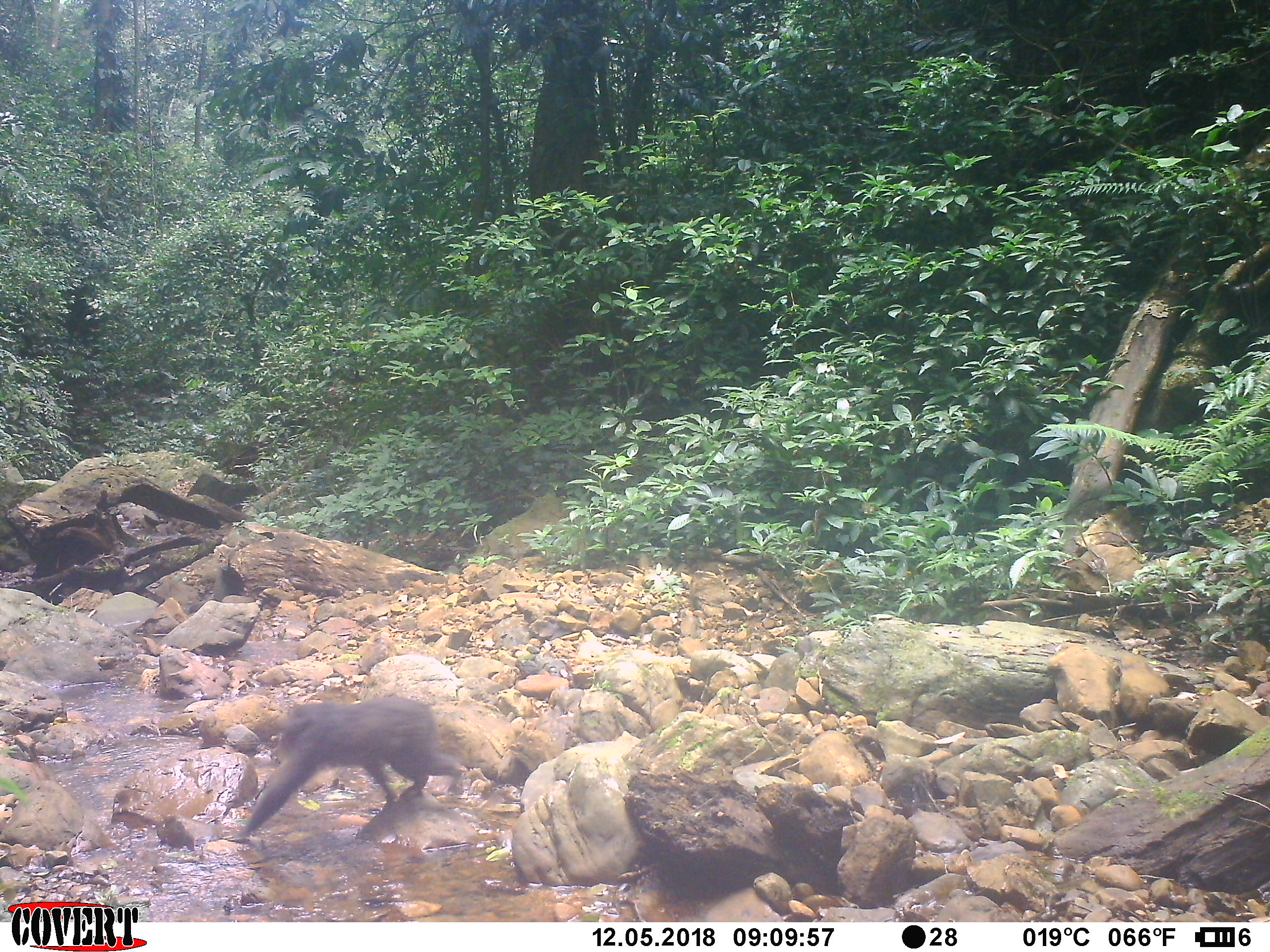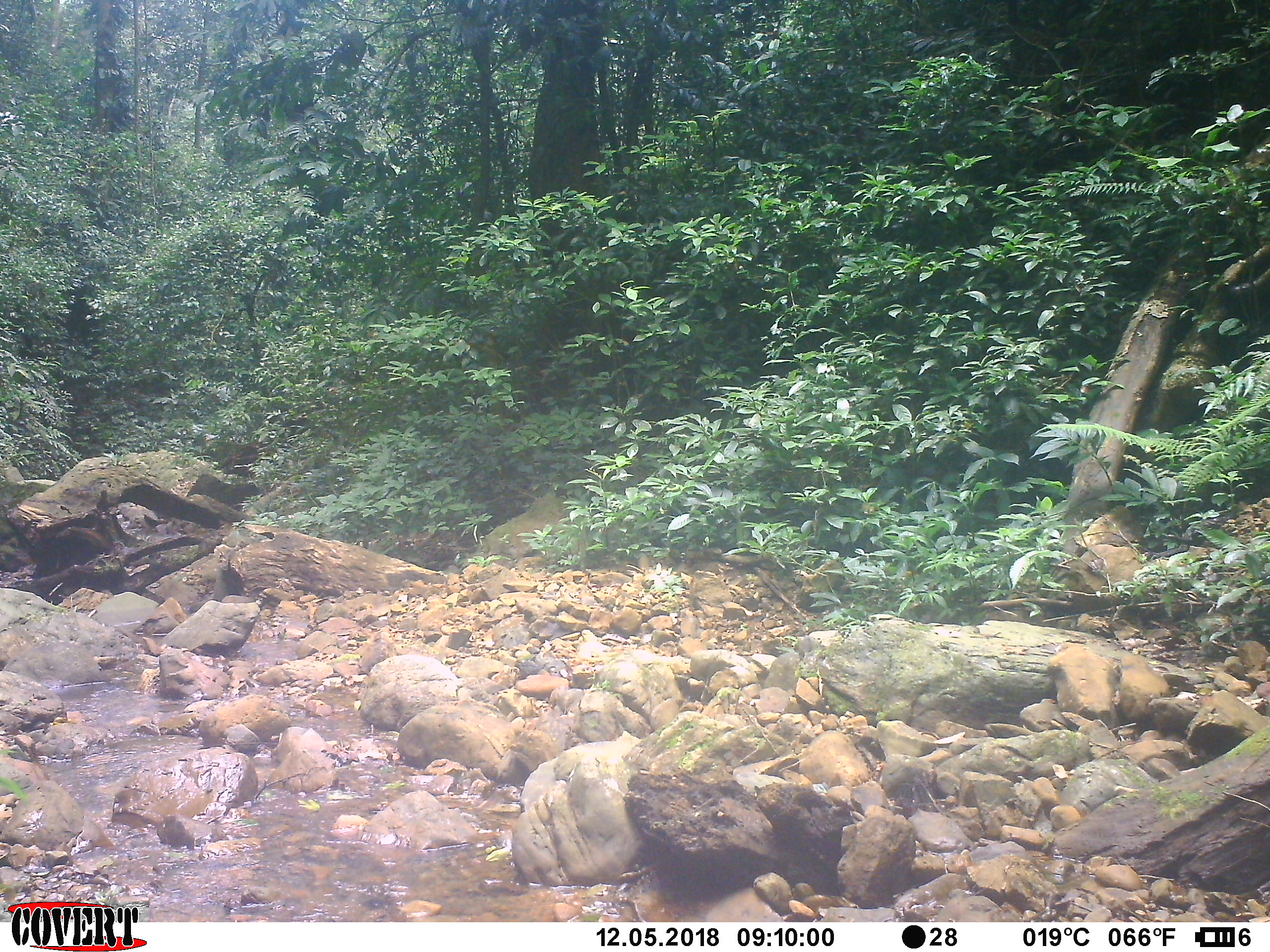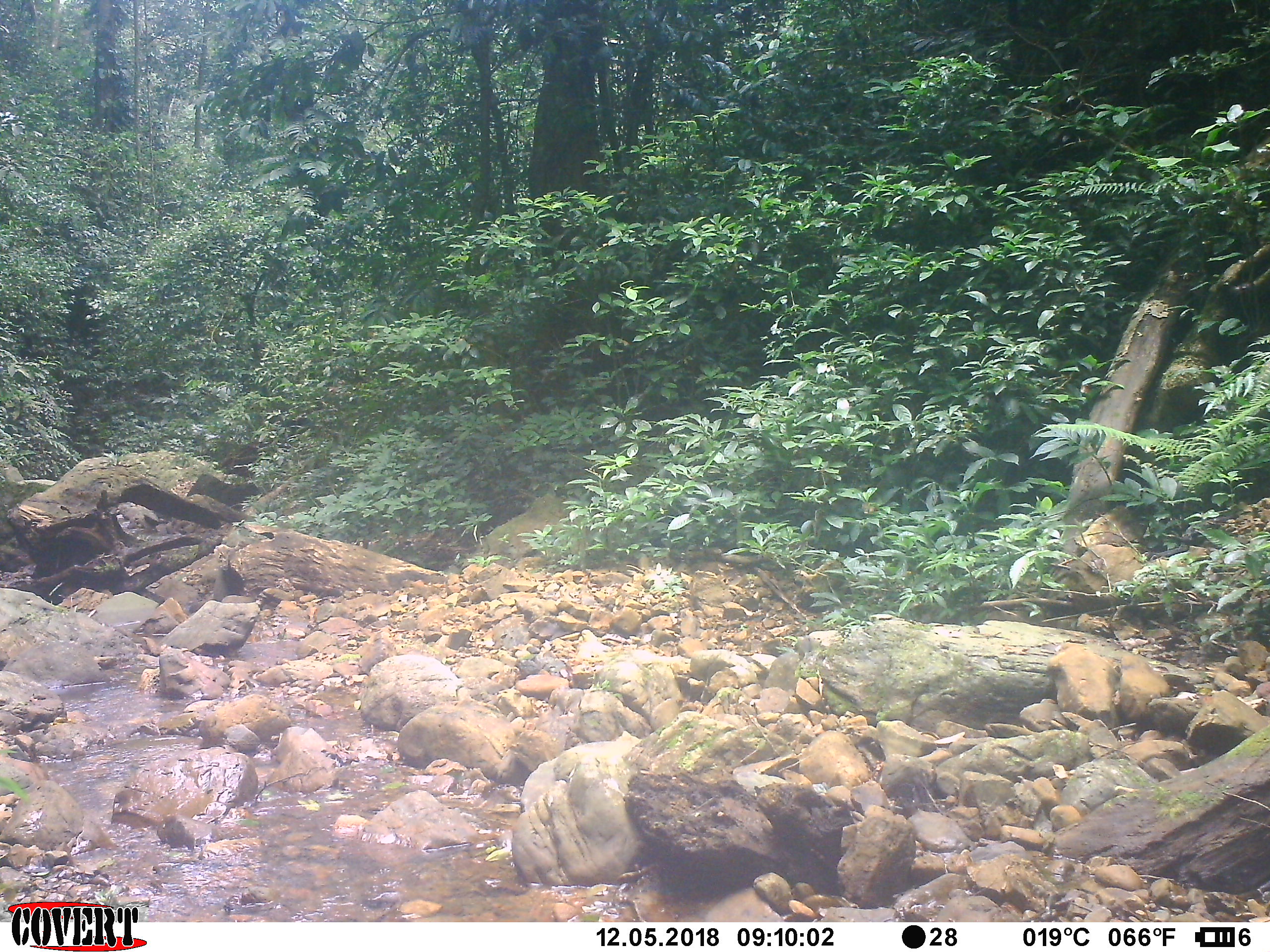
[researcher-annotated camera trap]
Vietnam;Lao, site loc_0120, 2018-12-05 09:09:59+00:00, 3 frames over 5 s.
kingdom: Animalia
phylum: Chordata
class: Mammalia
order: Primates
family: Cercopithecidae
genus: Macaca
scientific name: Macaca arctoides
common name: stump-tailed macaque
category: stump tailed macaque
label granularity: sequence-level